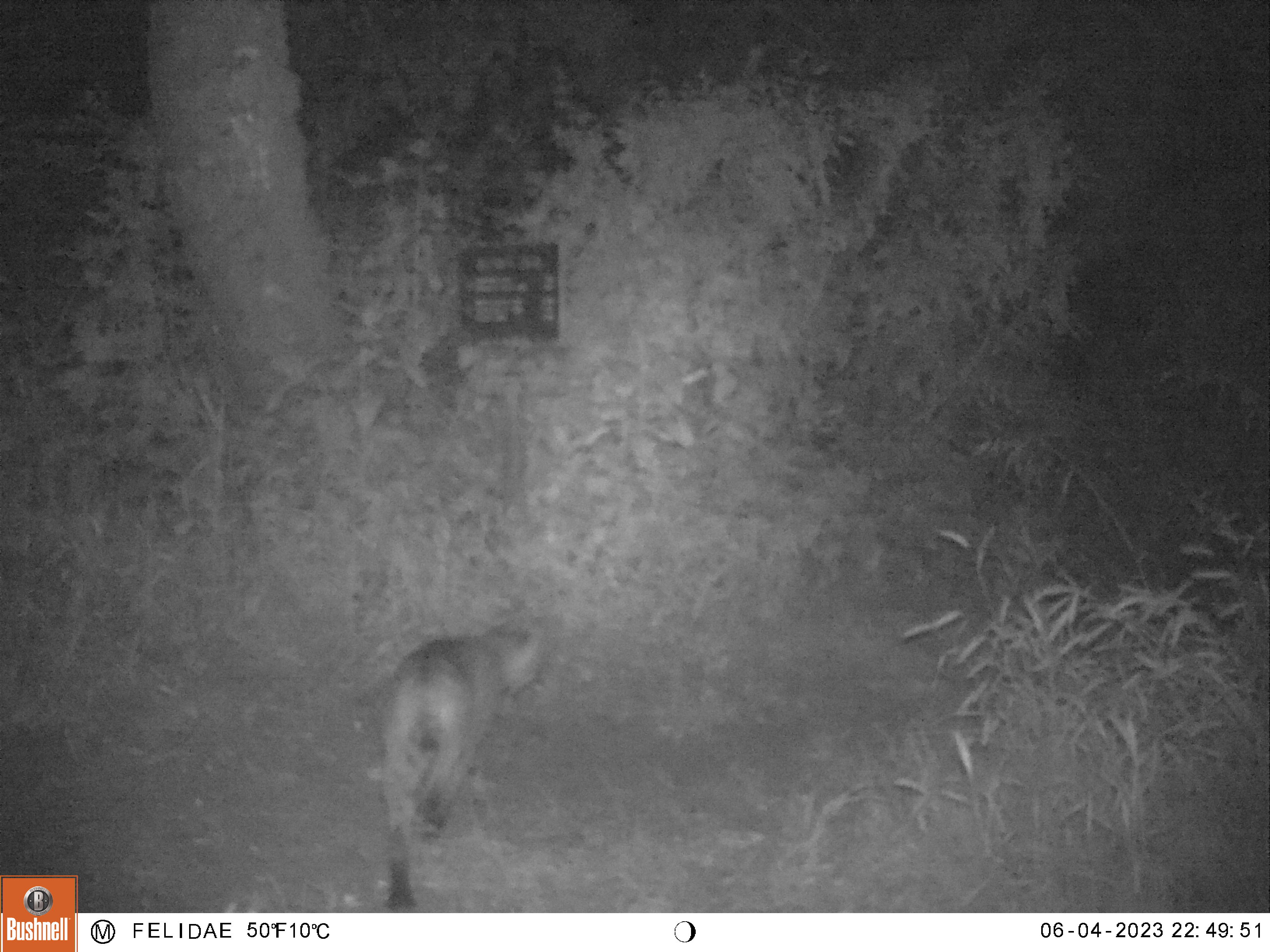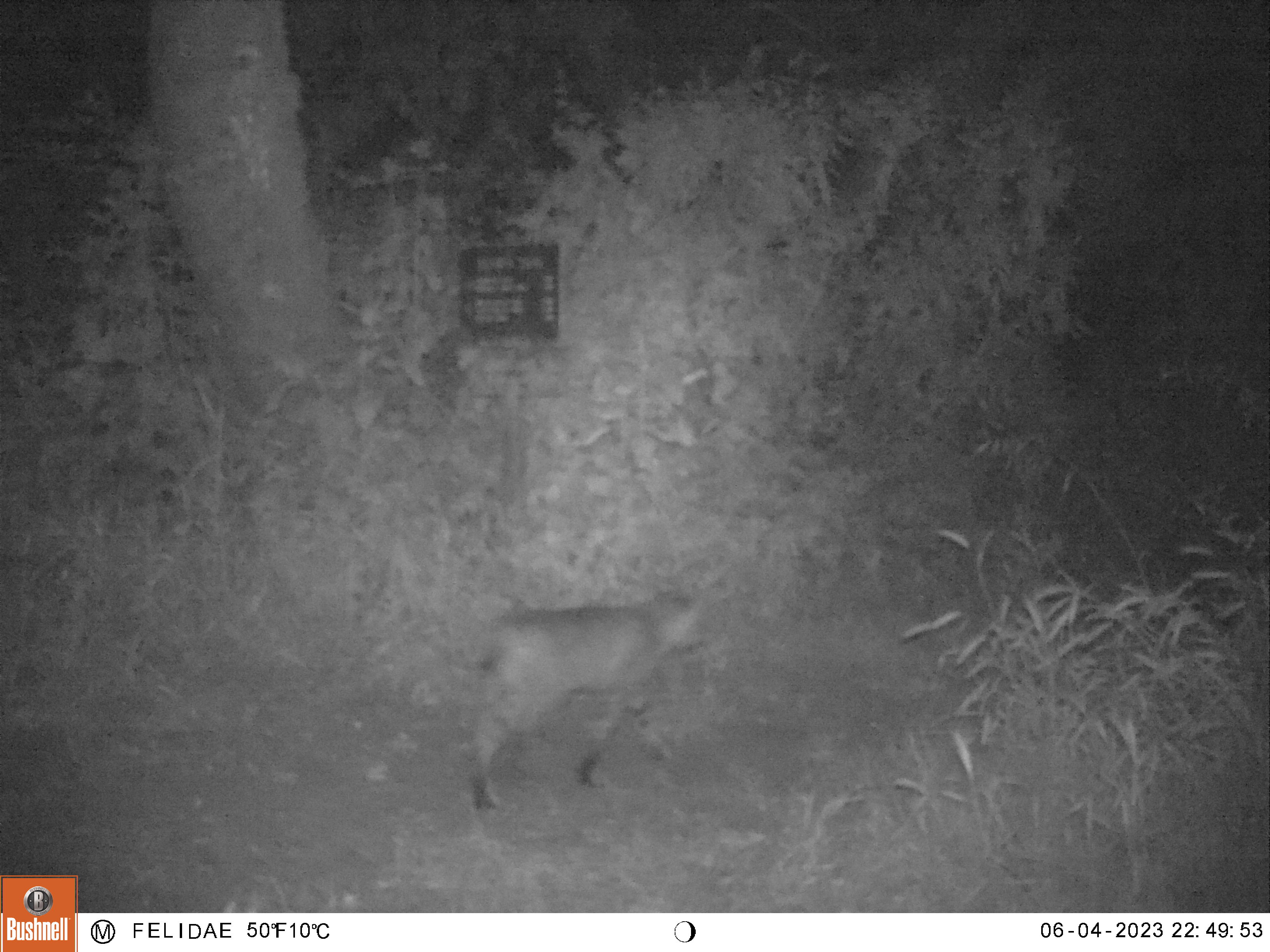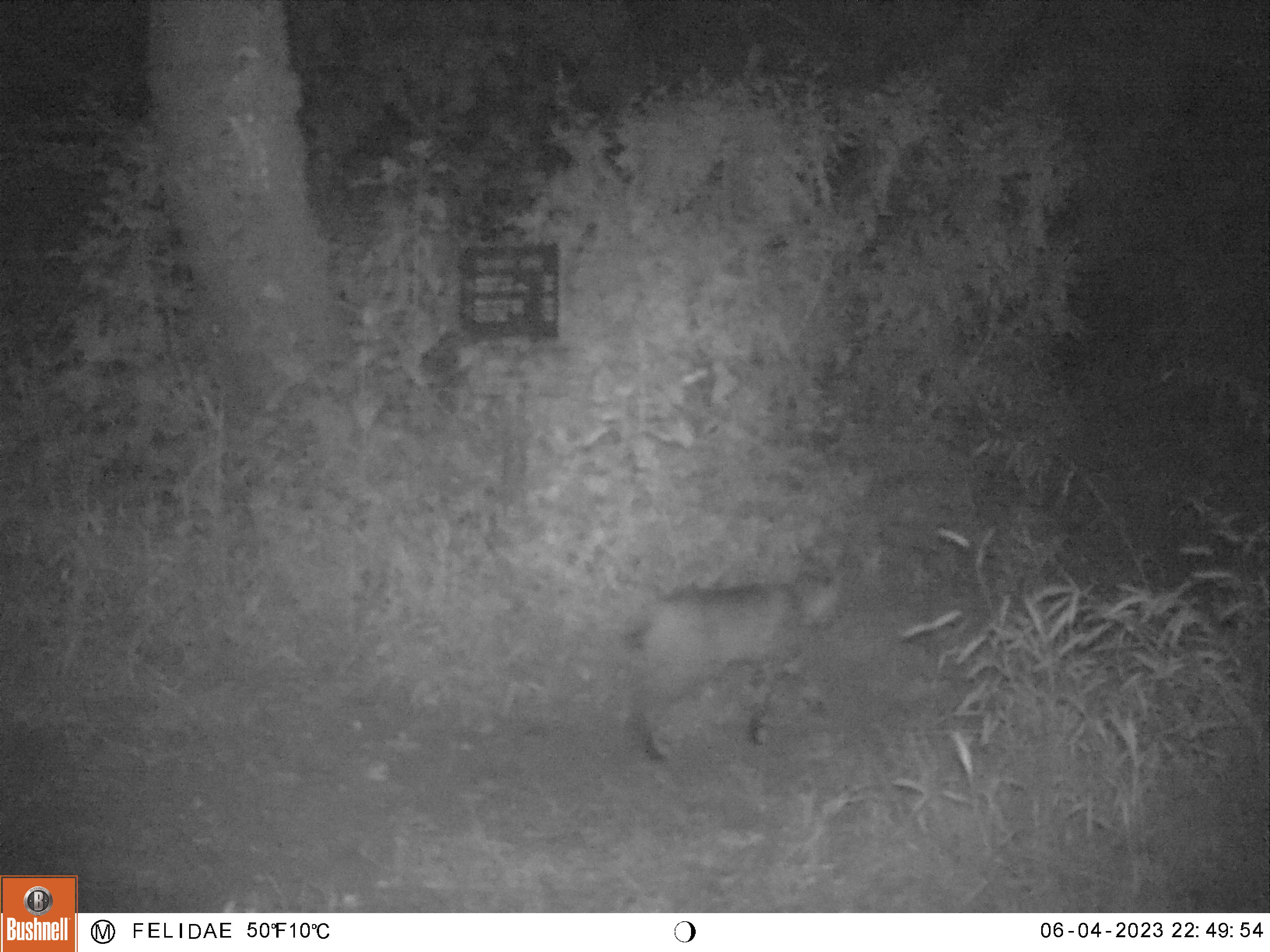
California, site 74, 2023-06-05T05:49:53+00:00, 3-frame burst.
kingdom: Animalia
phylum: Chordata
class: Mammalia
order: Carnivora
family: Felidae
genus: Lynx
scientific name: Lynx rufus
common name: bobcat